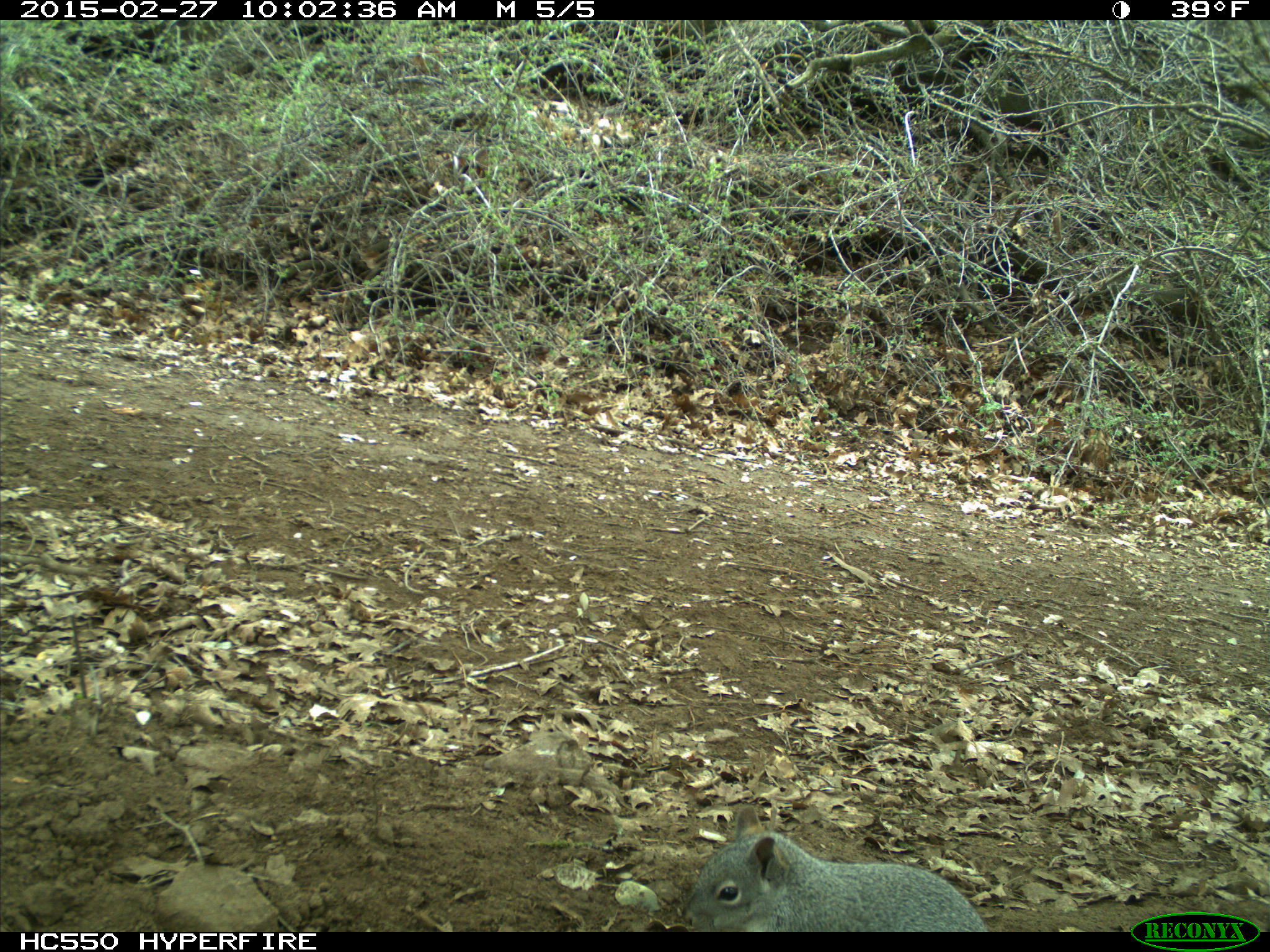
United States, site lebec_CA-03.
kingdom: Animalia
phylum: Chordata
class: Mammalia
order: Rodentia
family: Sciuridae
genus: Sciurus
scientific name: Sciurus carolinensis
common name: eastern gray squirrel